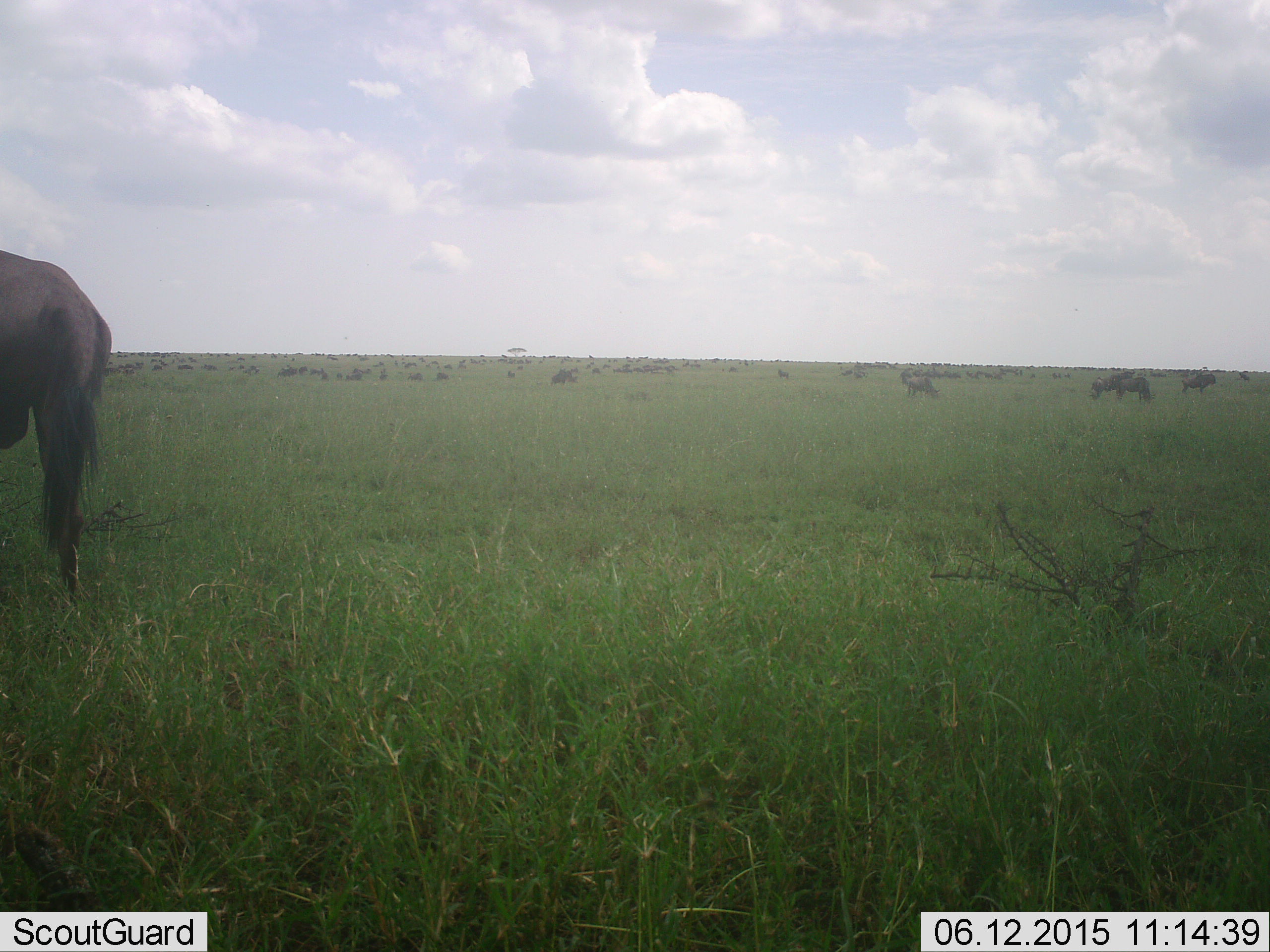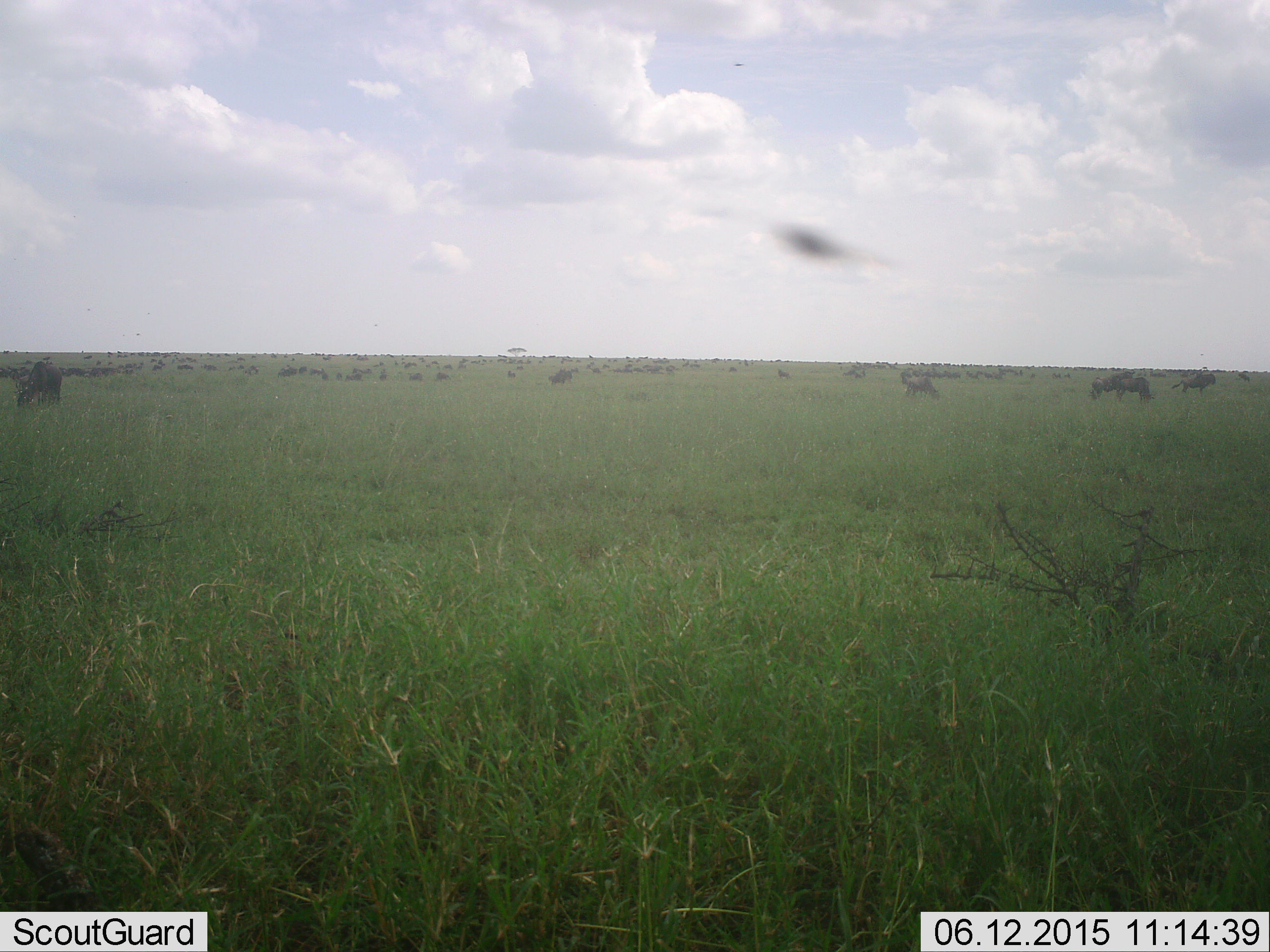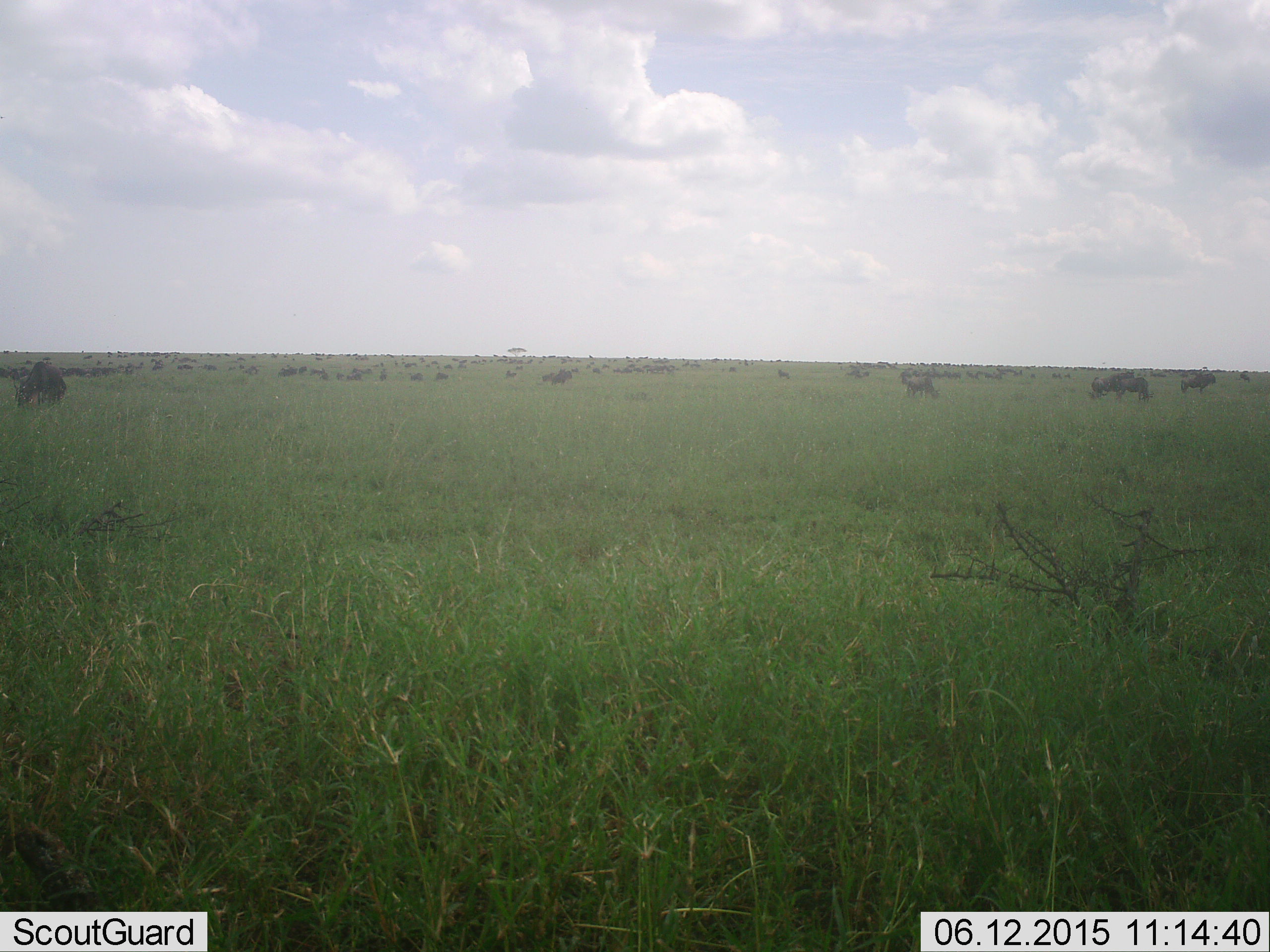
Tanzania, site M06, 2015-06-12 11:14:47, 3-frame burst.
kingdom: Animalia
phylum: Chordata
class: Mammalia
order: Artiodactyla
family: Bovidae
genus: Connochaetes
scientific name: Connochaetes taurinus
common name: blue wildebeest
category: wildebeest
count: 11-50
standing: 62%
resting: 0%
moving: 38%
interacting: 0%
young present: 0%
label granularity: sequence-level